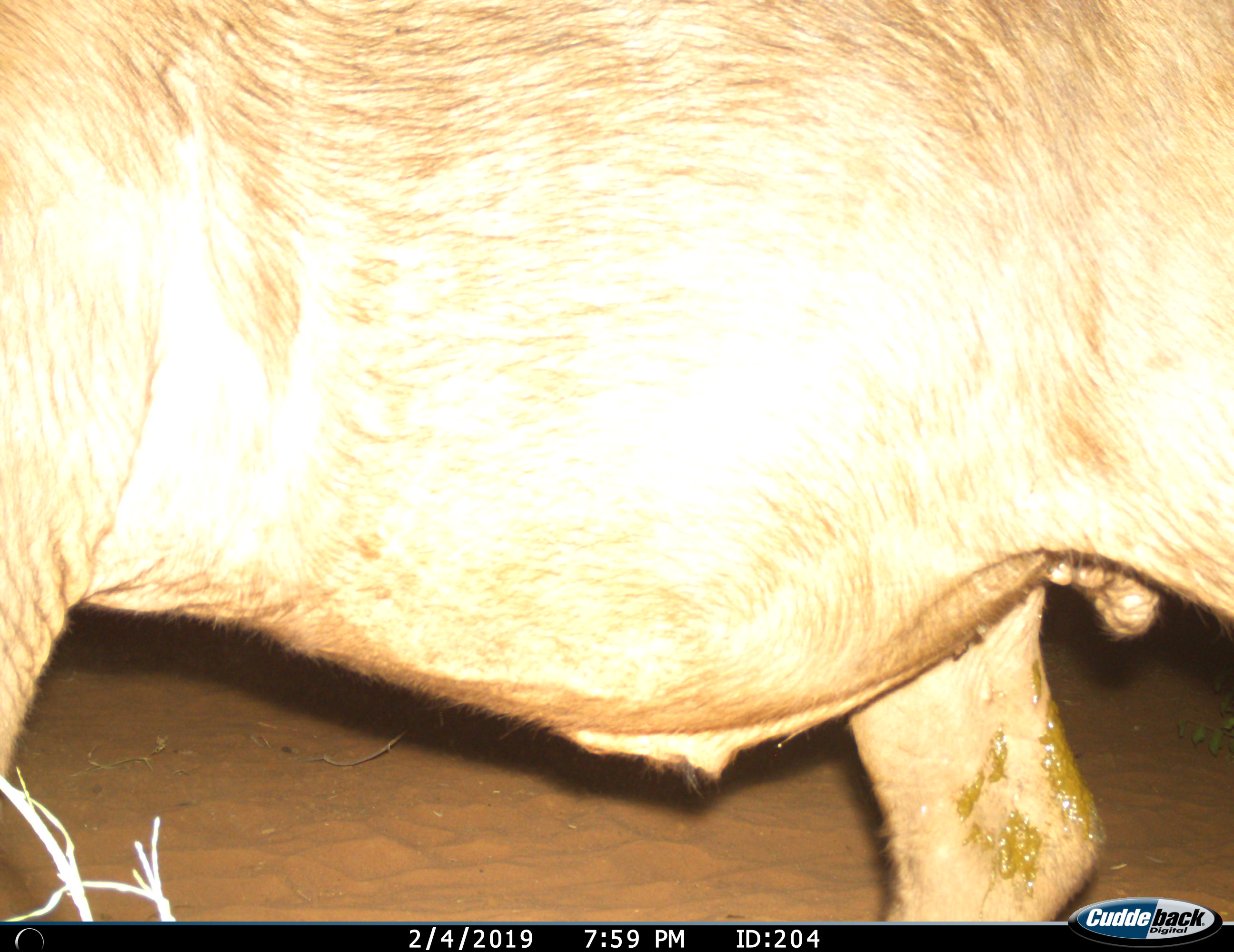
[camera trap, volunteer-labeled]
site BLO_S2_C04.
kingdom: Animalia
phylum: Chordata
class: Mammalia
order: Artiodactyla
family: Bovidae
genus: Syncerus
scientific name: Syncerus caffer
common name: african buffalo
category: buffalo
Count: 1.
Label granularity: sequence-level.